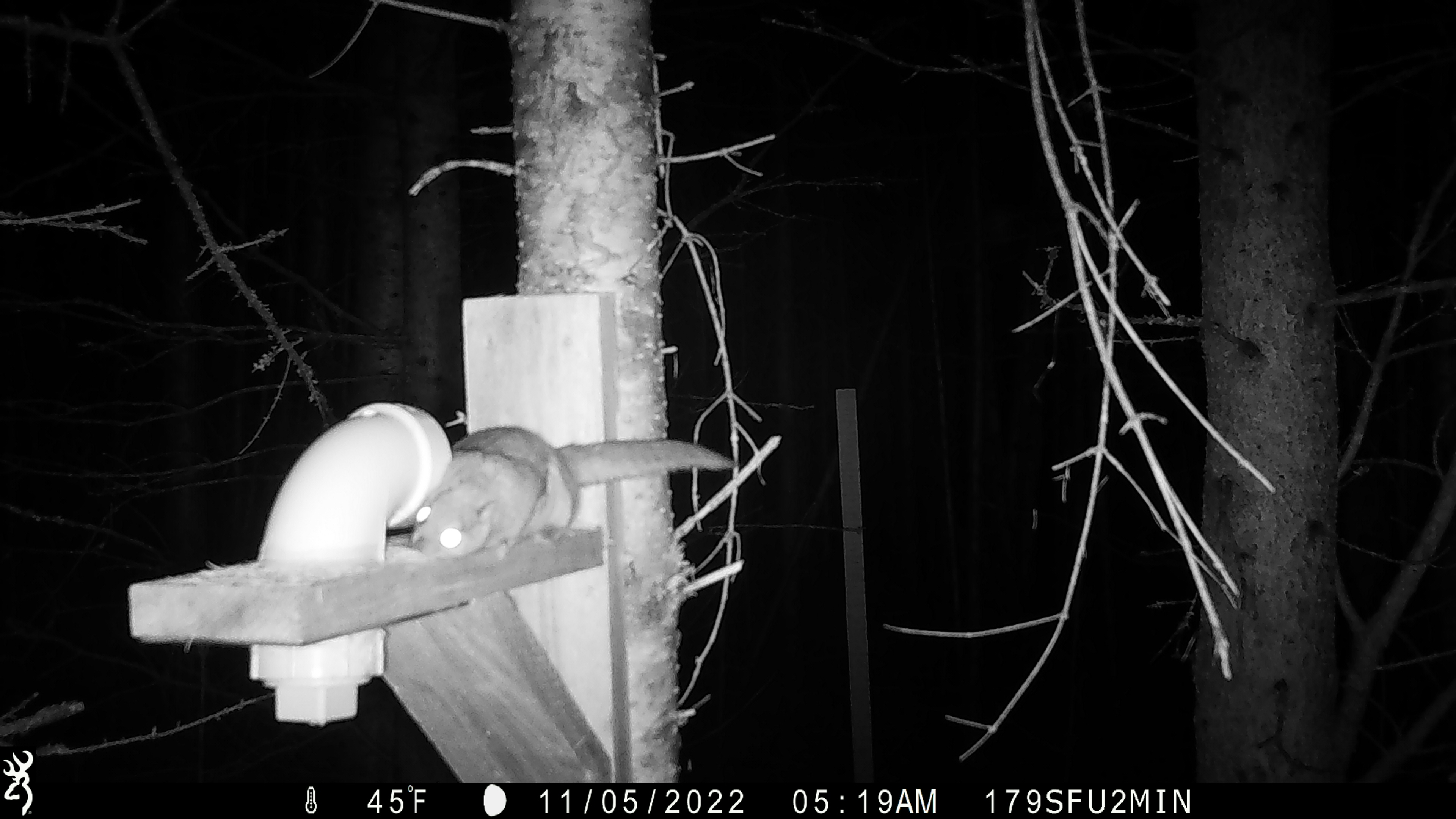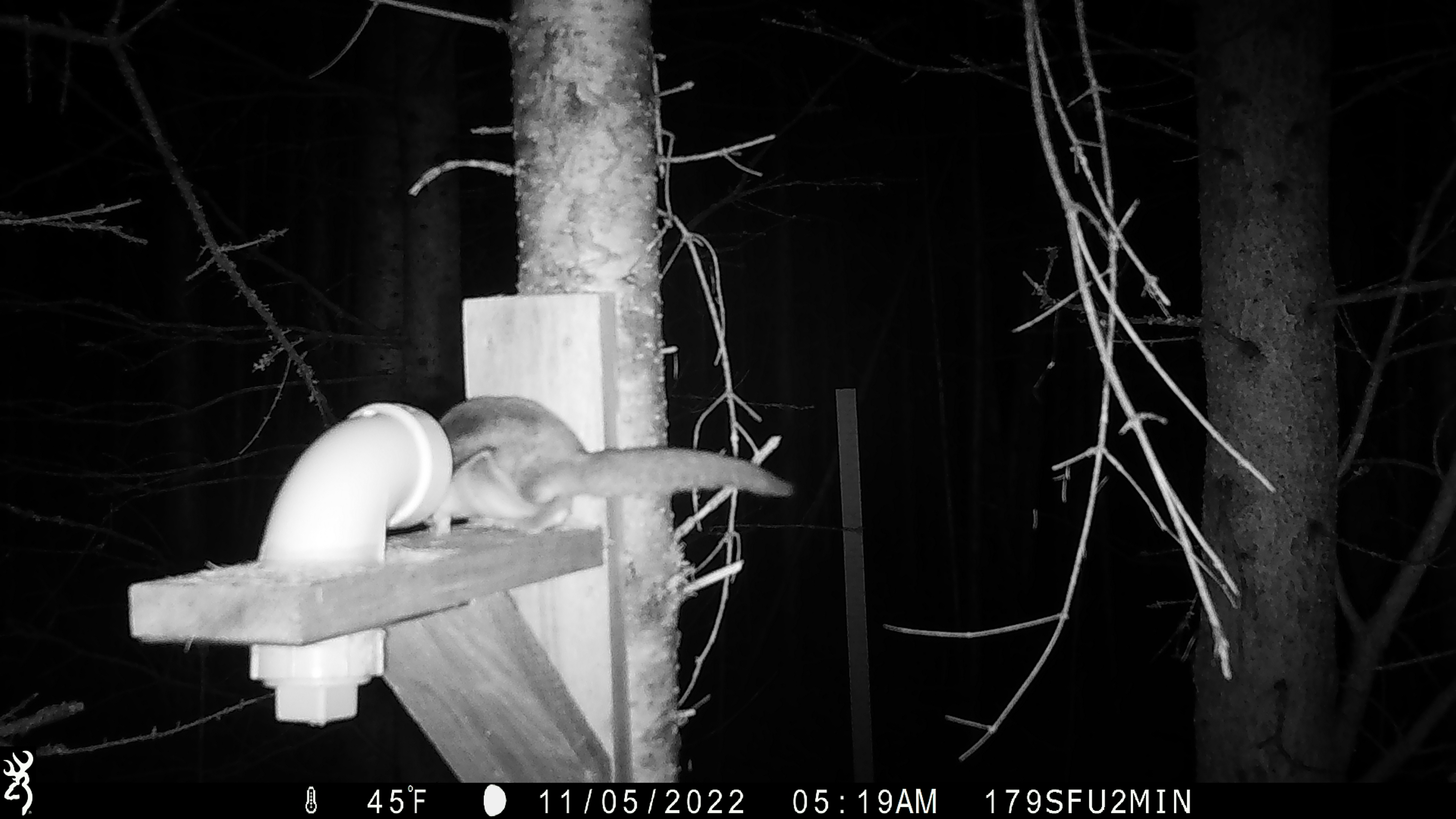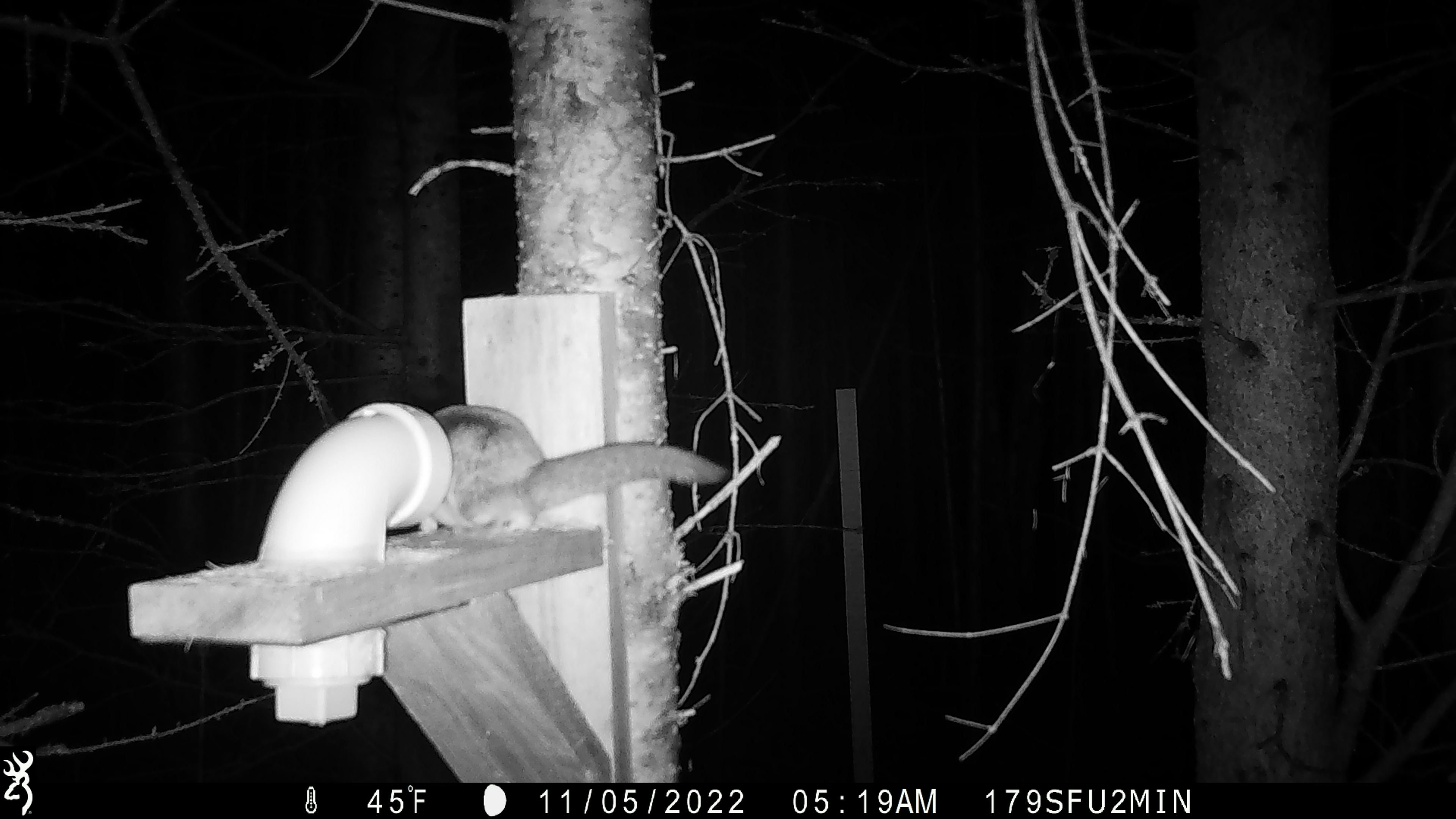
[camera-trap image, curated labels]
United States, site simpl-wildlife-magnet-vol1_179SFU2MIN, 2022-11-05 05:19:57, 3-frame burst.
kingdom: Animalia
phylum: Chordata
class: Mammalia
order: Rodentia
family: Sciuridae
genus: Glaucomys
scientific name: Glaucomys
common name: flying squirrel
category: flying squirrel sp.